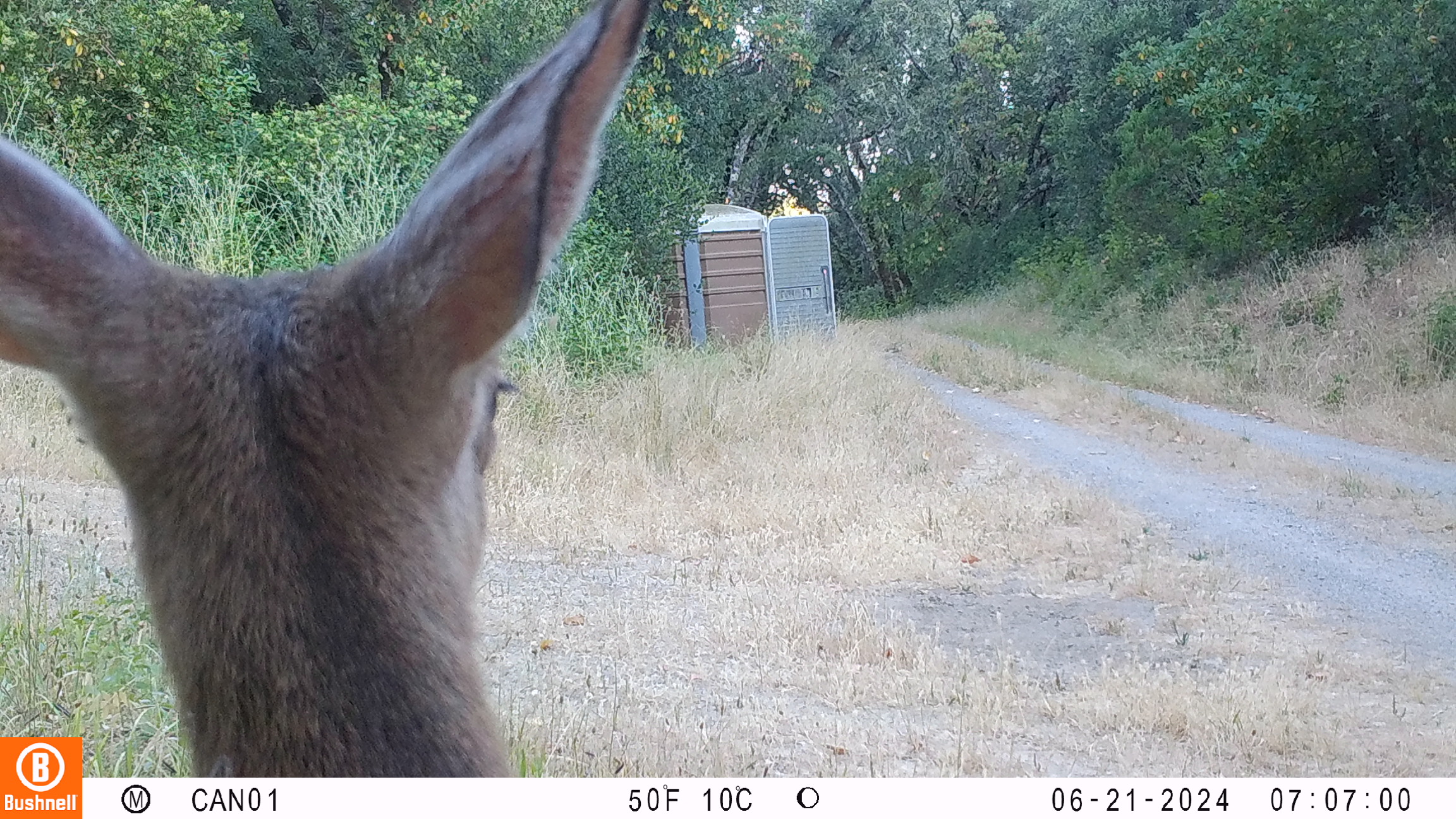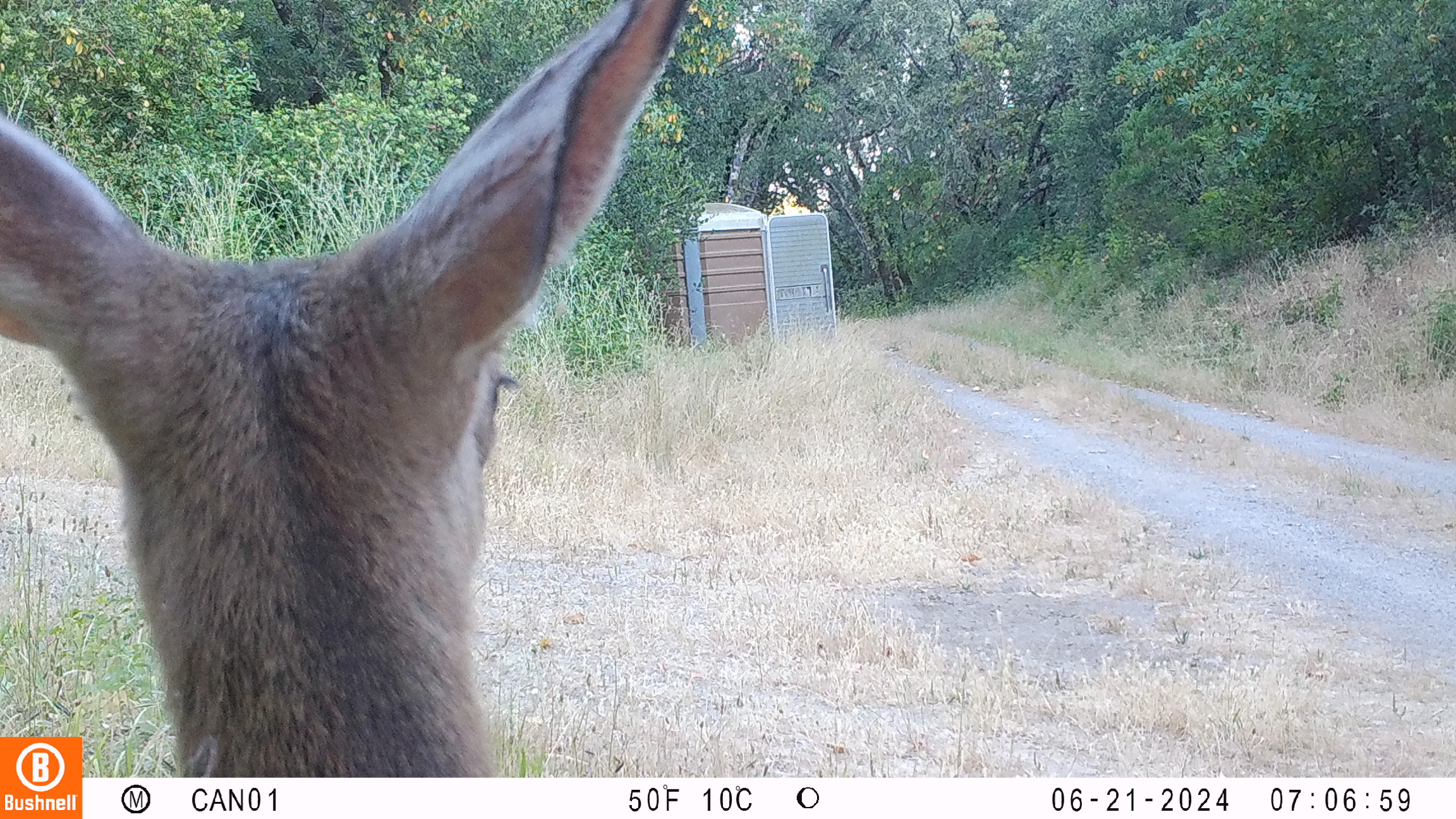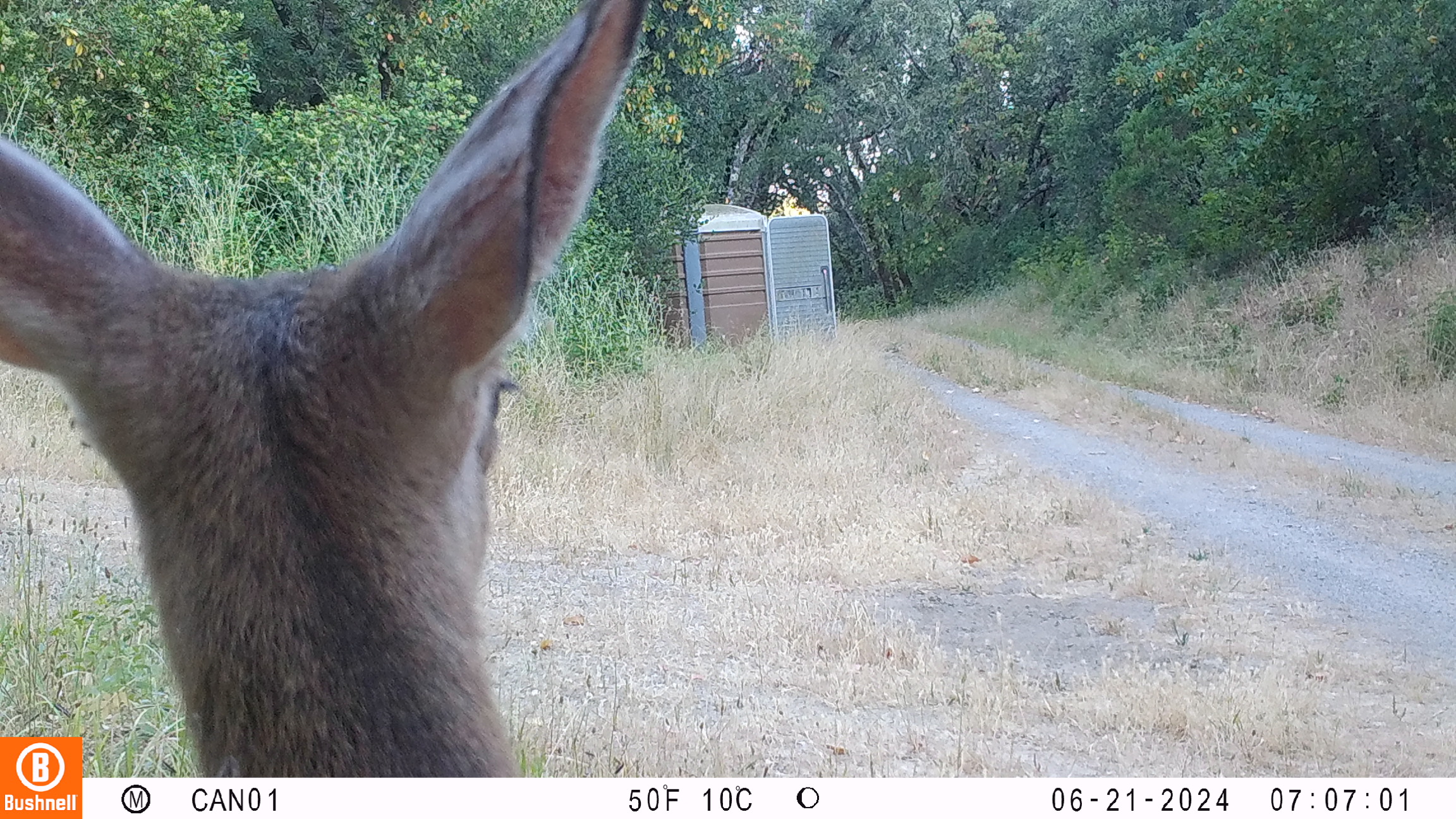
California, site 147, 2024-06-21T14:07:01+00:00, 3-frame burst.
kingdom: Animalia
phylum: Chordata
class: Mammalia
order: Artiodactyla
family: Cervidae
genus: Odocoileus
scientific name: Odocoileus hemionus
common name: mule deer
Mule deer (Odocoileus hemionus).